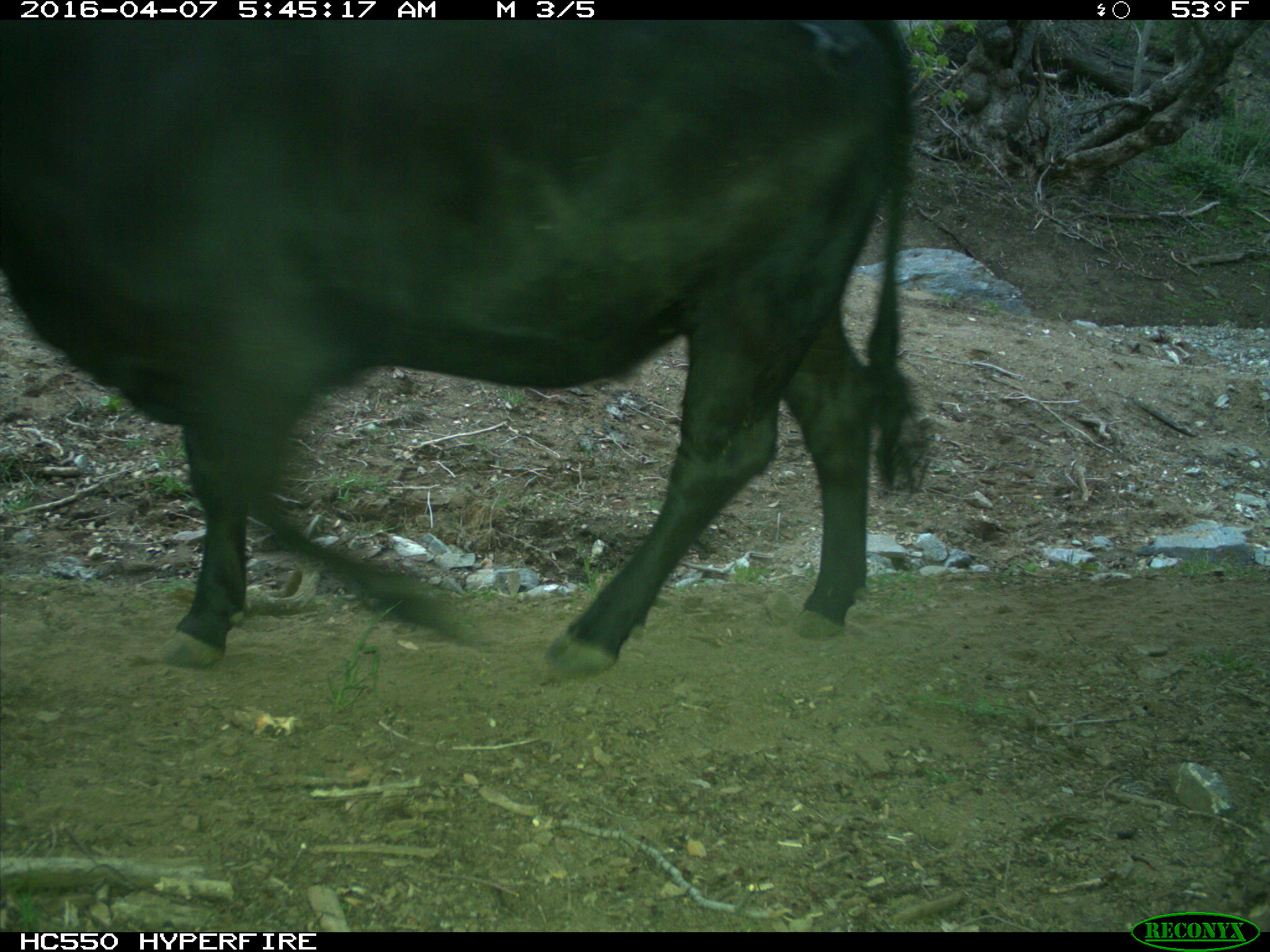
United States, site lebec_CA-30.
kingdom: Animalia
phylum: Chordata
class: Mammalia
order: Artiodactyla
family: Bovidae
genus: Bos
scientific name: Bos taurus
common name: domestic cow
Bos taurus (domestic cow).